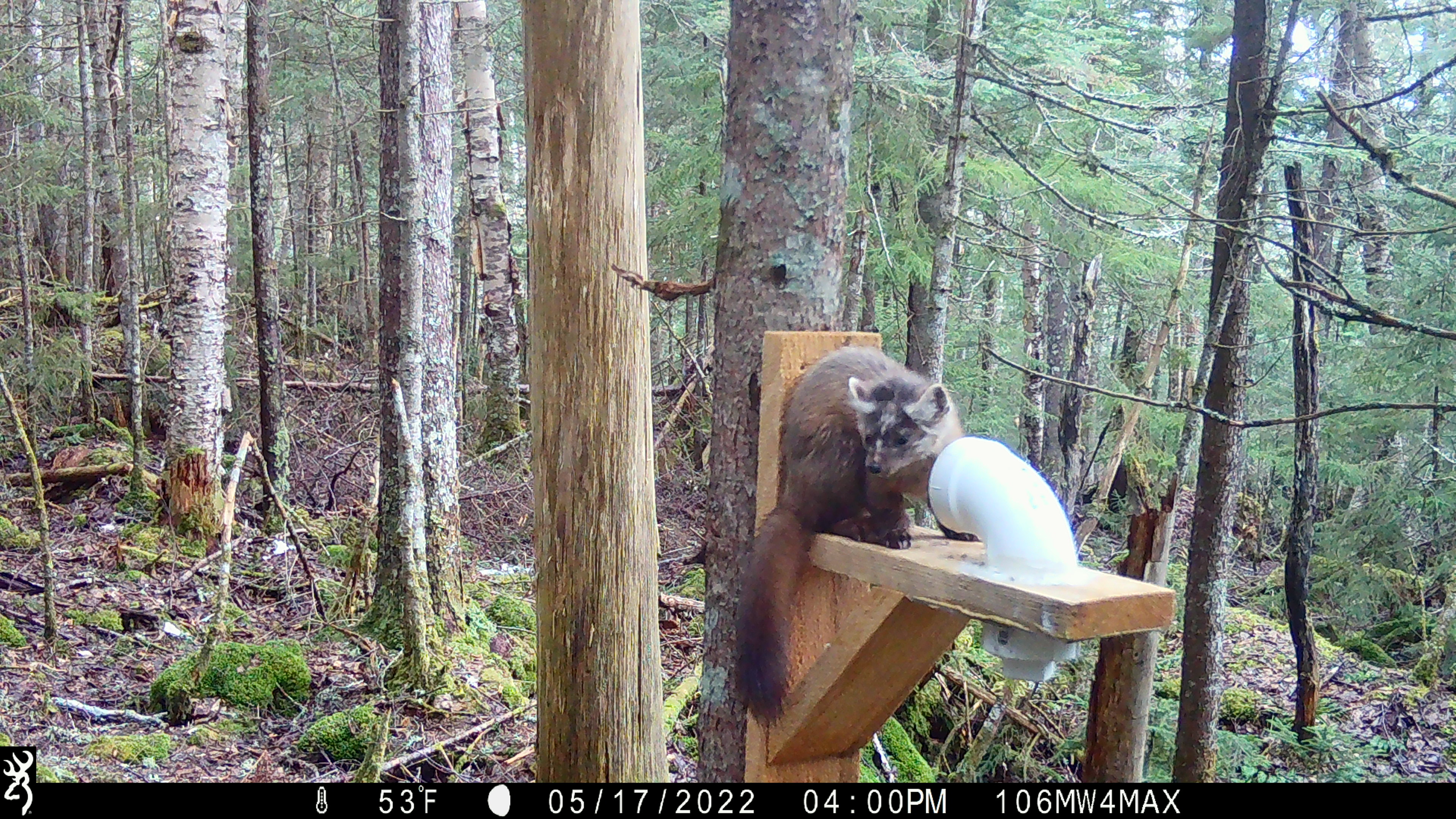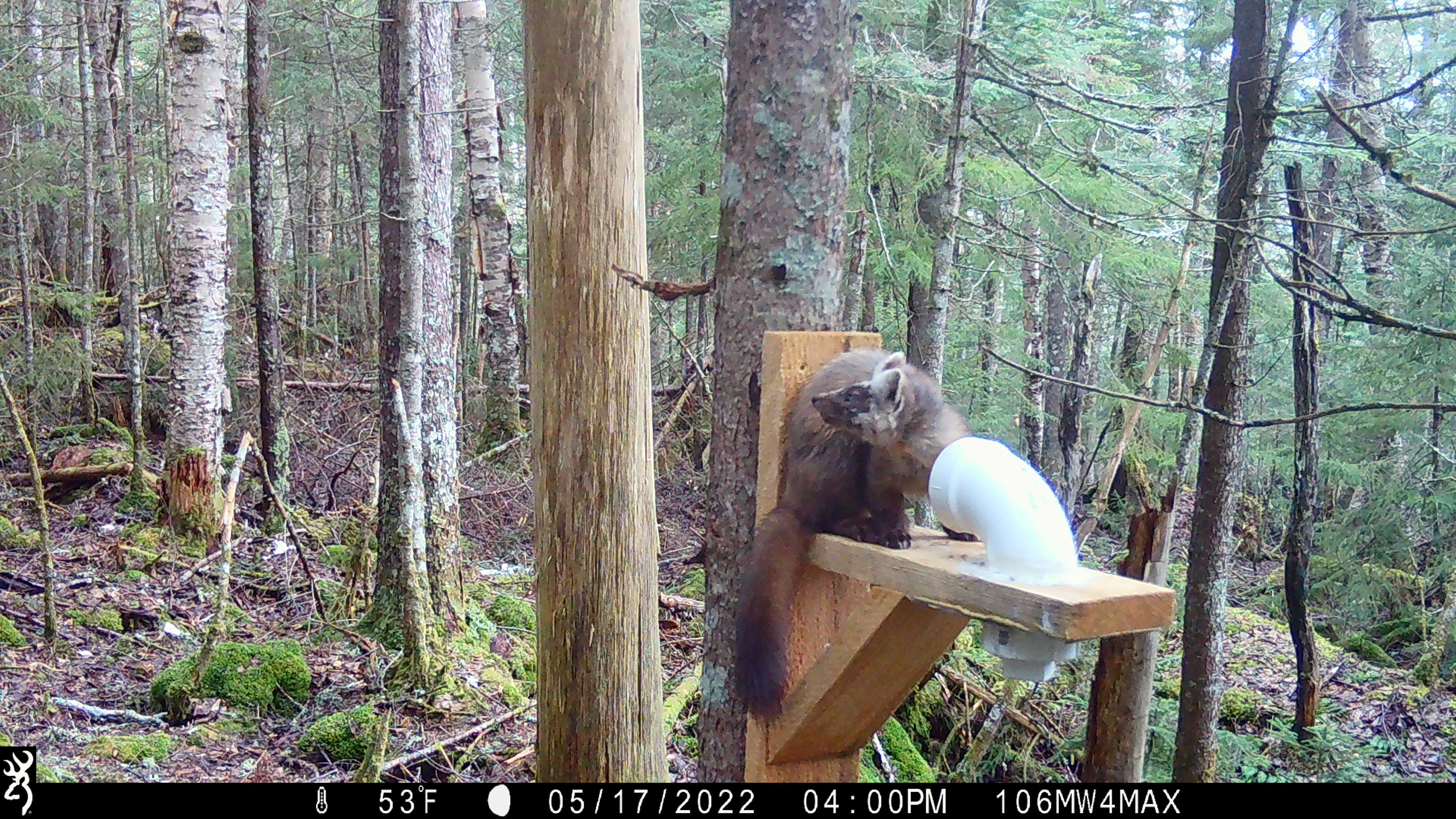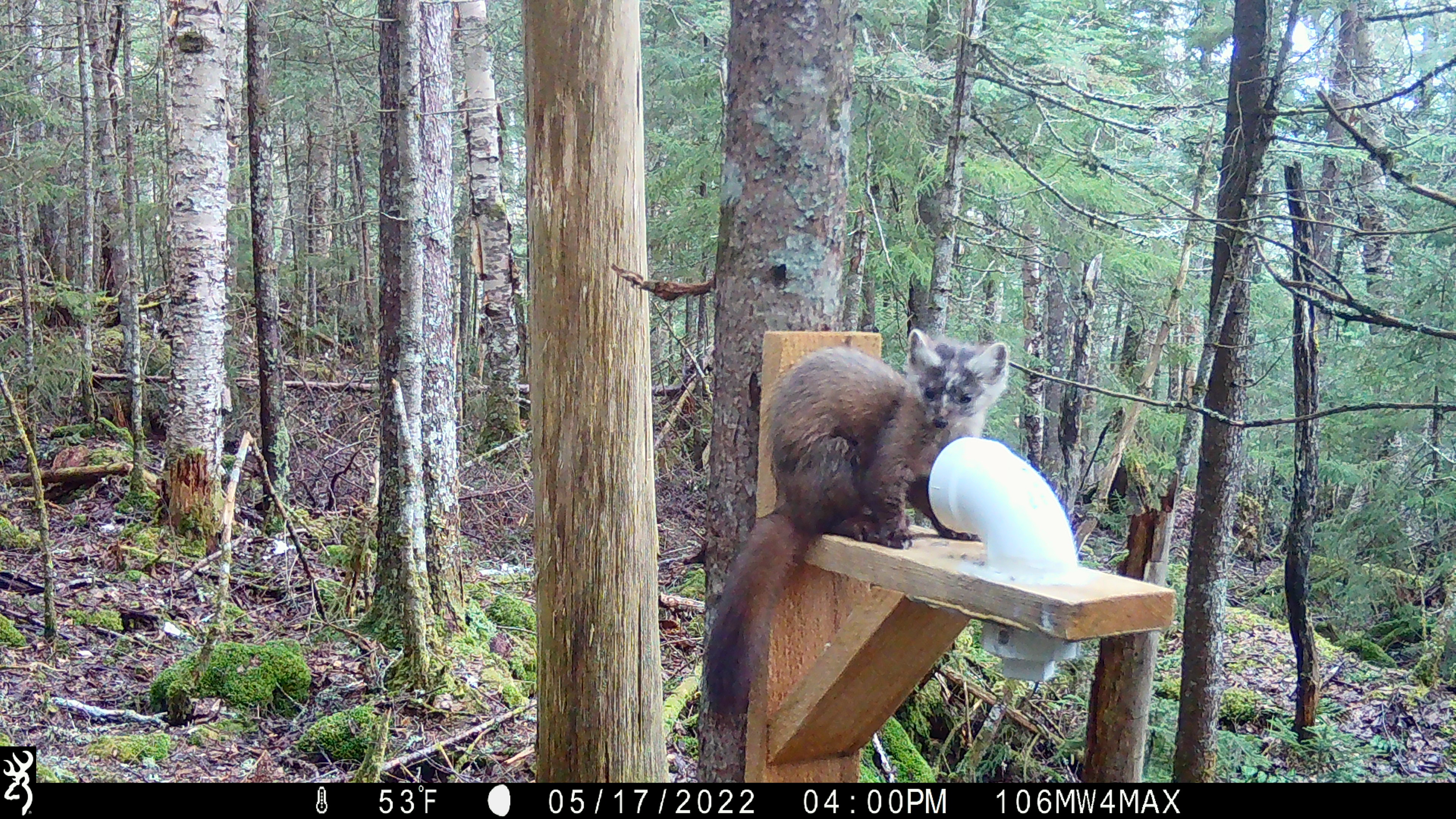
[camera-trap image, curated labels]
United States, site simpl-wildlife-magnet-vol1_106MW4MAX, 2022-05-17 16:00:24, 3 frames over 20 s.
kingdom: Animalia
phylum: Chordata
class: Mammalia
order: Carnivora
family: Mustelidae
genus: Martes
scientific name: Martes americana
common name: american marten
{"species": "american marten (Martes americana)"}